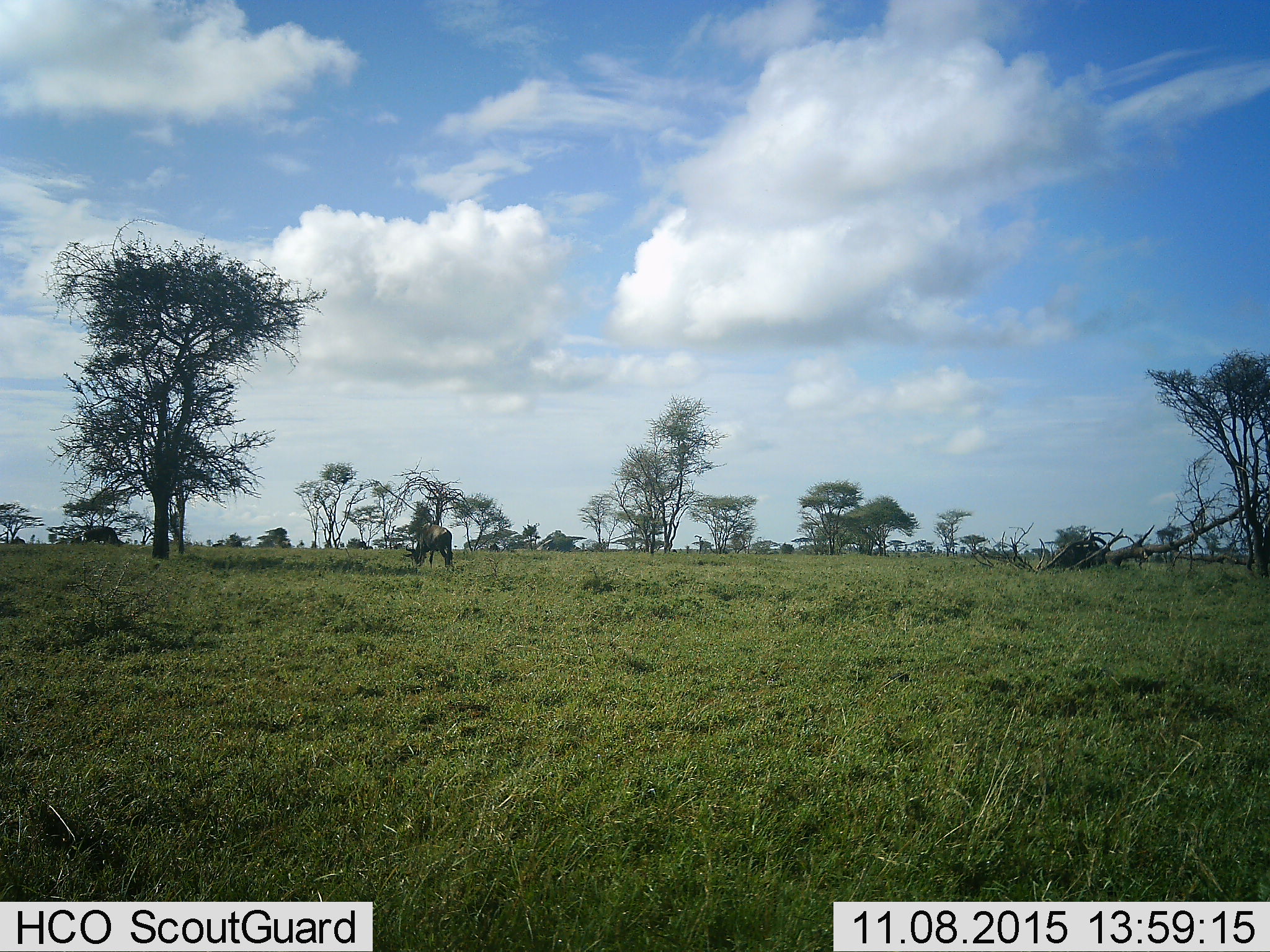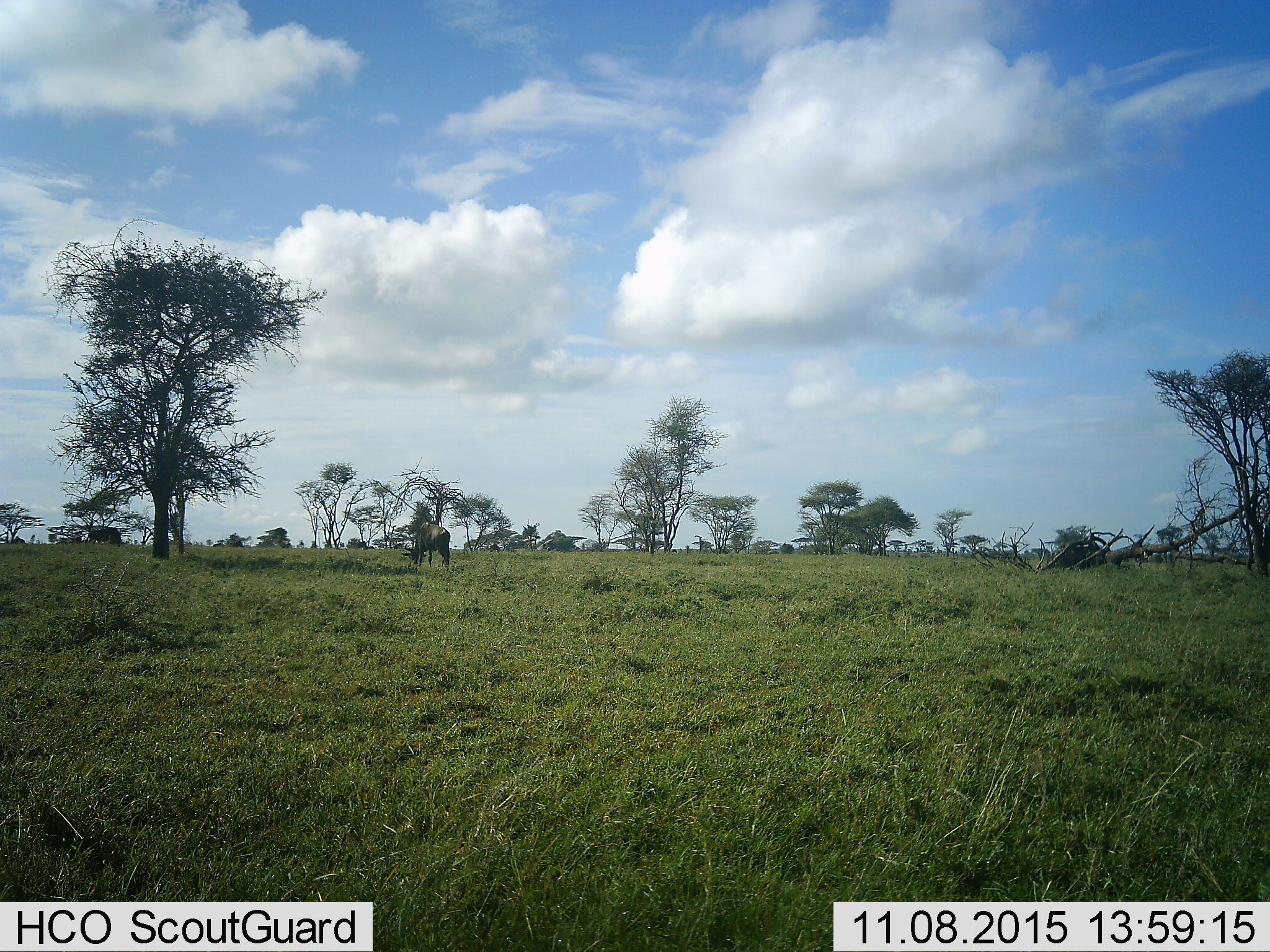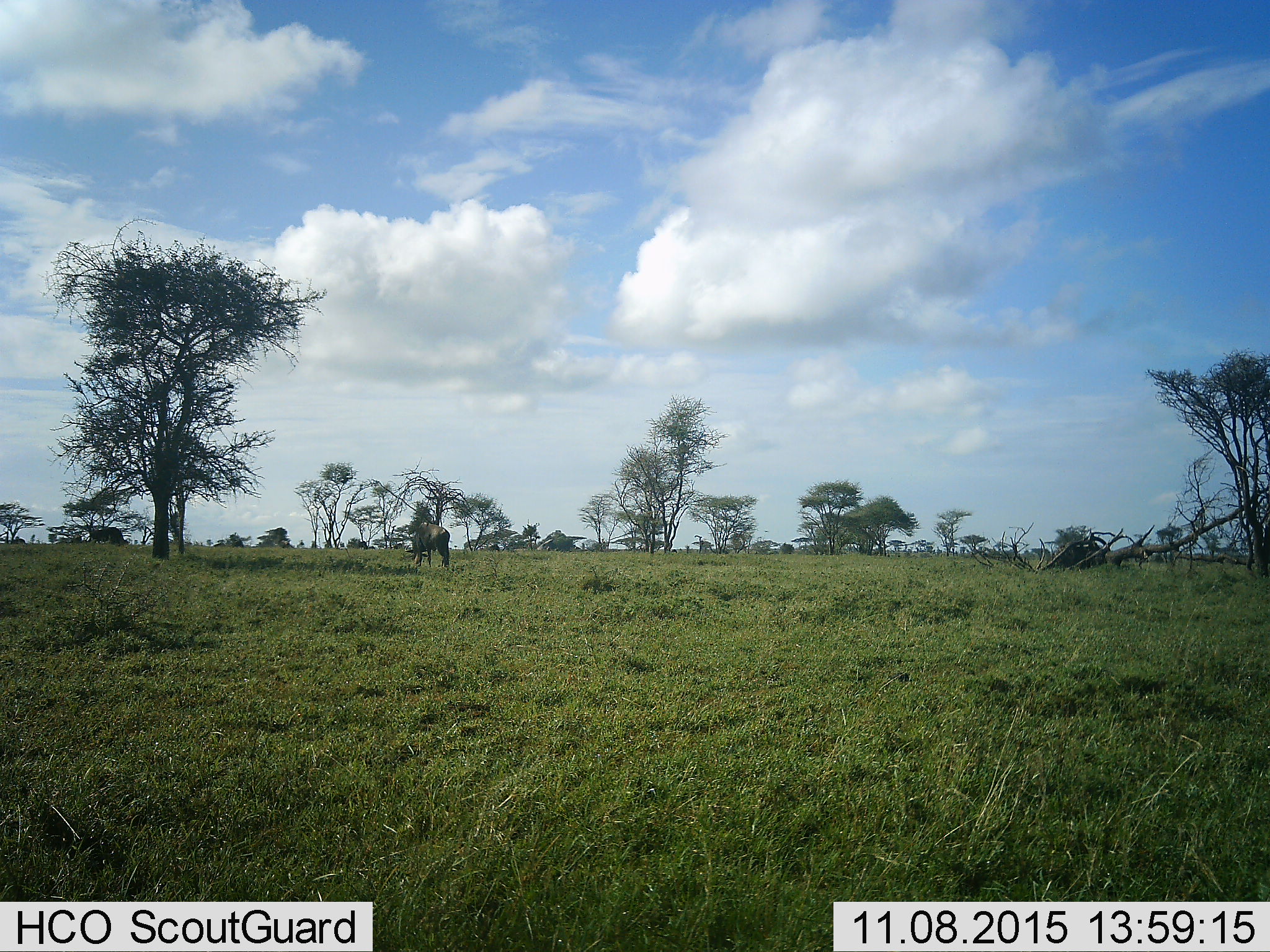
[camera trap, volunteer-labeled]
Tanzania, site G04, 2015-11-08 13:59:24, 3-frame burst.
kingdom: Animalia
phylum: Chordata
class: Mammalia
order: Artiodactyla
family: Bovidae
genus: Connochaetes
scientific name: Connochaetes taurinus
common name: blue wildebeest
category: wildebeest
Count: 2.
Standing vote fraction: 25%.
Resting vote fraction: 0%.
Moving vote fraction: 25%.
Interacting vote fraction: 0%.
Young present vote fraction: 0%.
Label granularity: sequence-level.